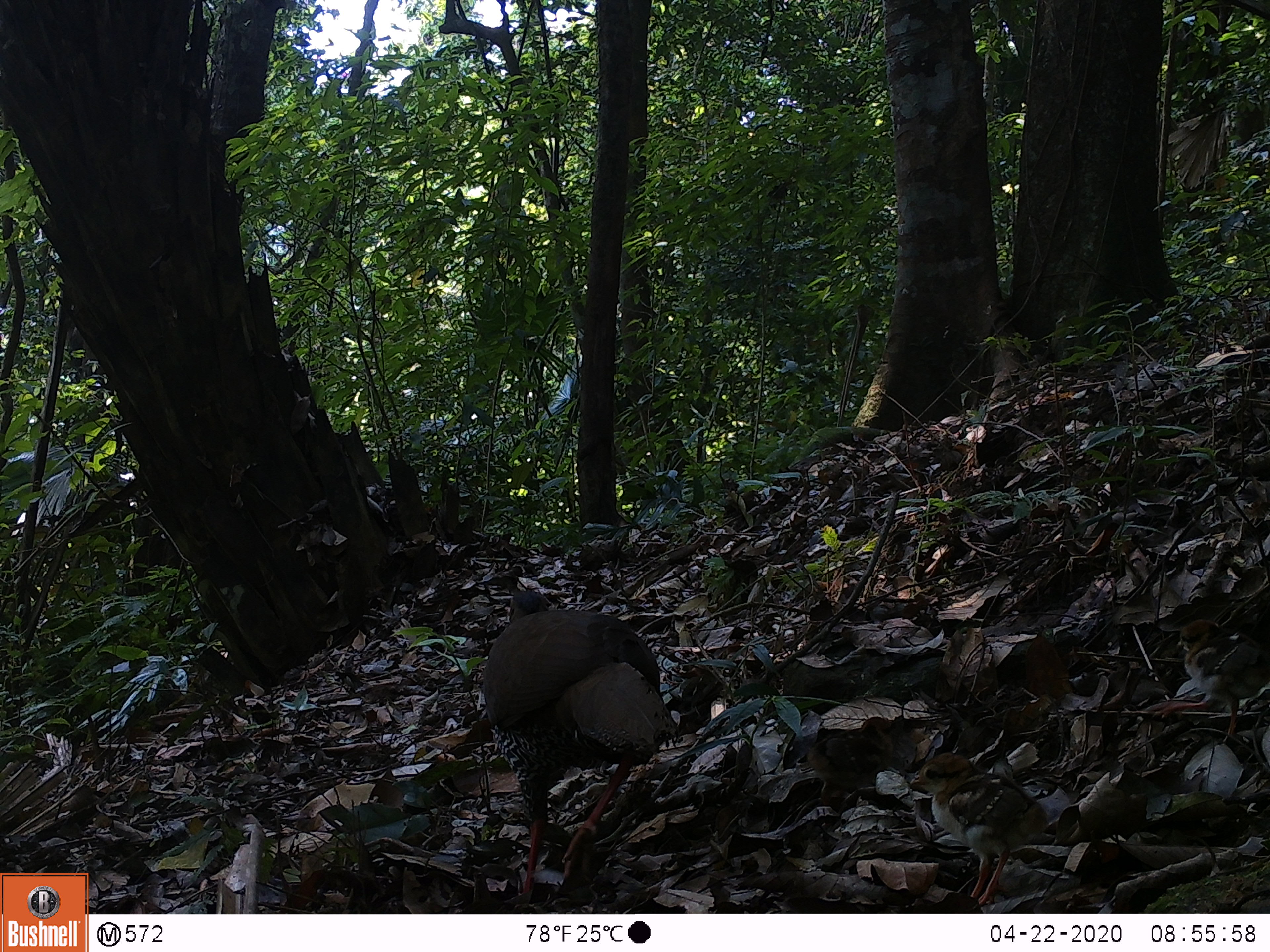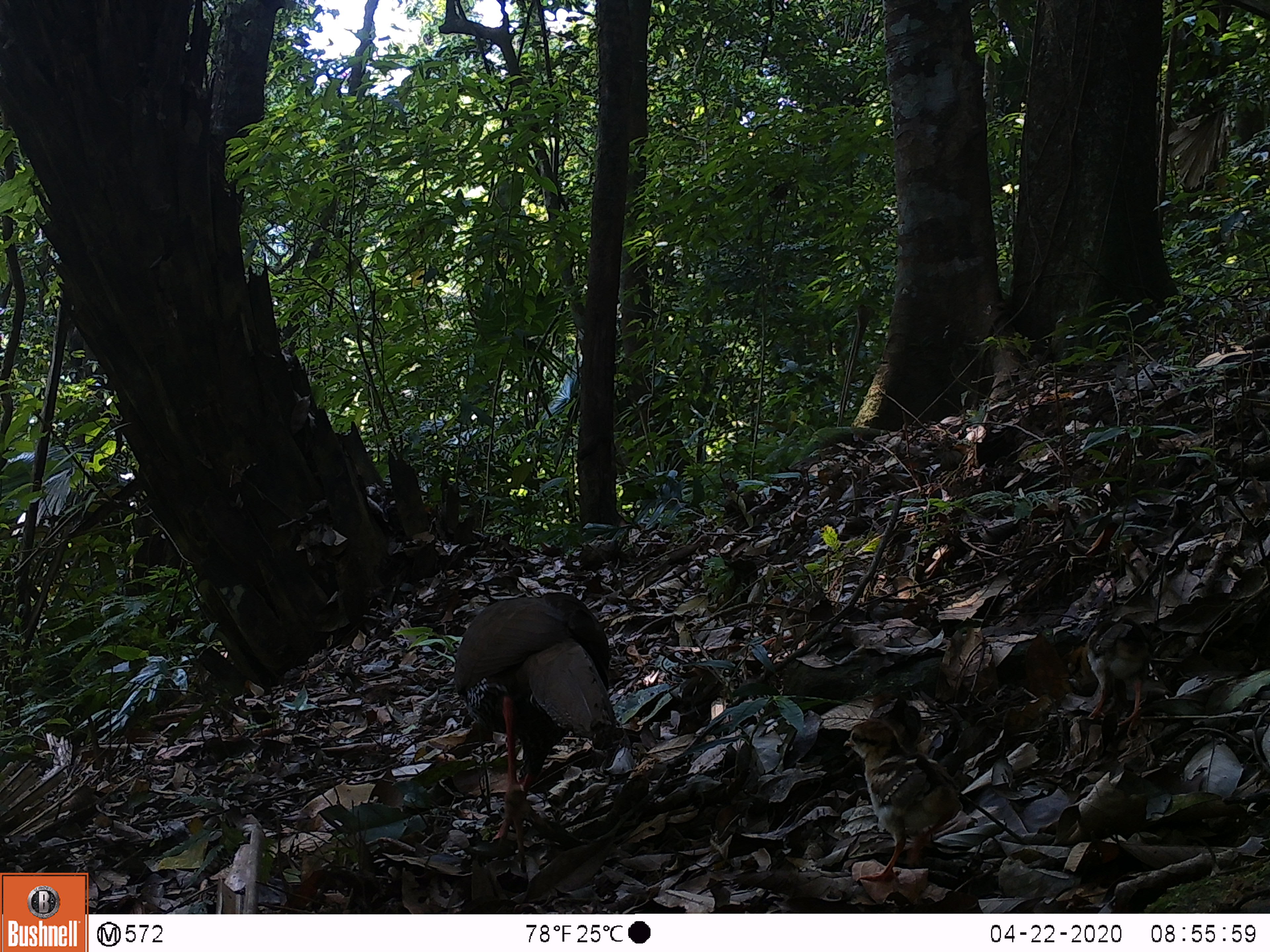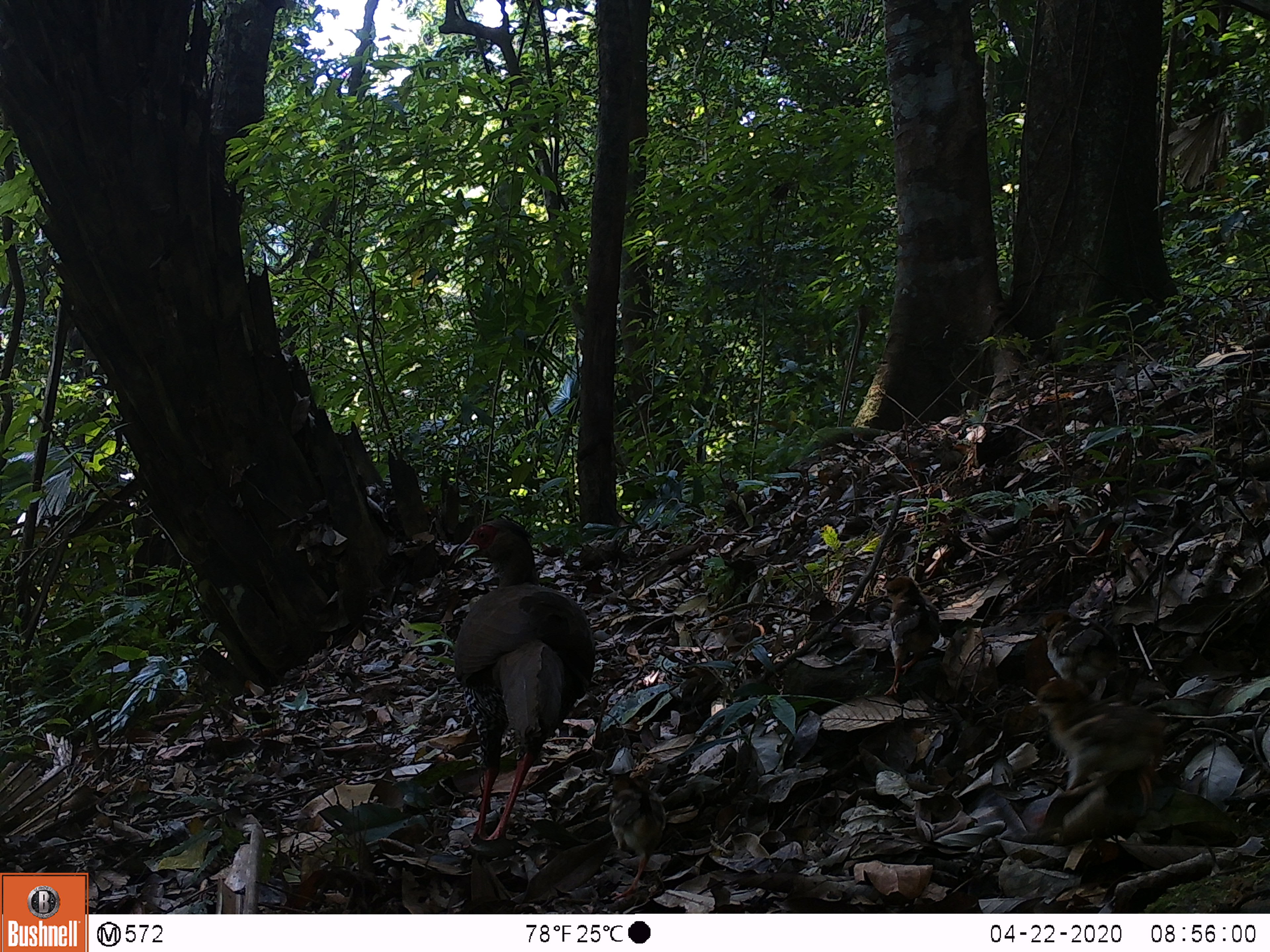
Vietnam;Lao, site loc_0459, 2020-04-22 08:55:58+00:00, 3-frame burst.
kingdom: Animalia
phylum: Chordata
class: Aves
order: Galliformes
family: Phasianidae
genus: Lophura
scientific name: Lophura nycthemera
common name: silver pheasant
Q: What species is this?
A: Silver pheasant (Lophura nycthemera).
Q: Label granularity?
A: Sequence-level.